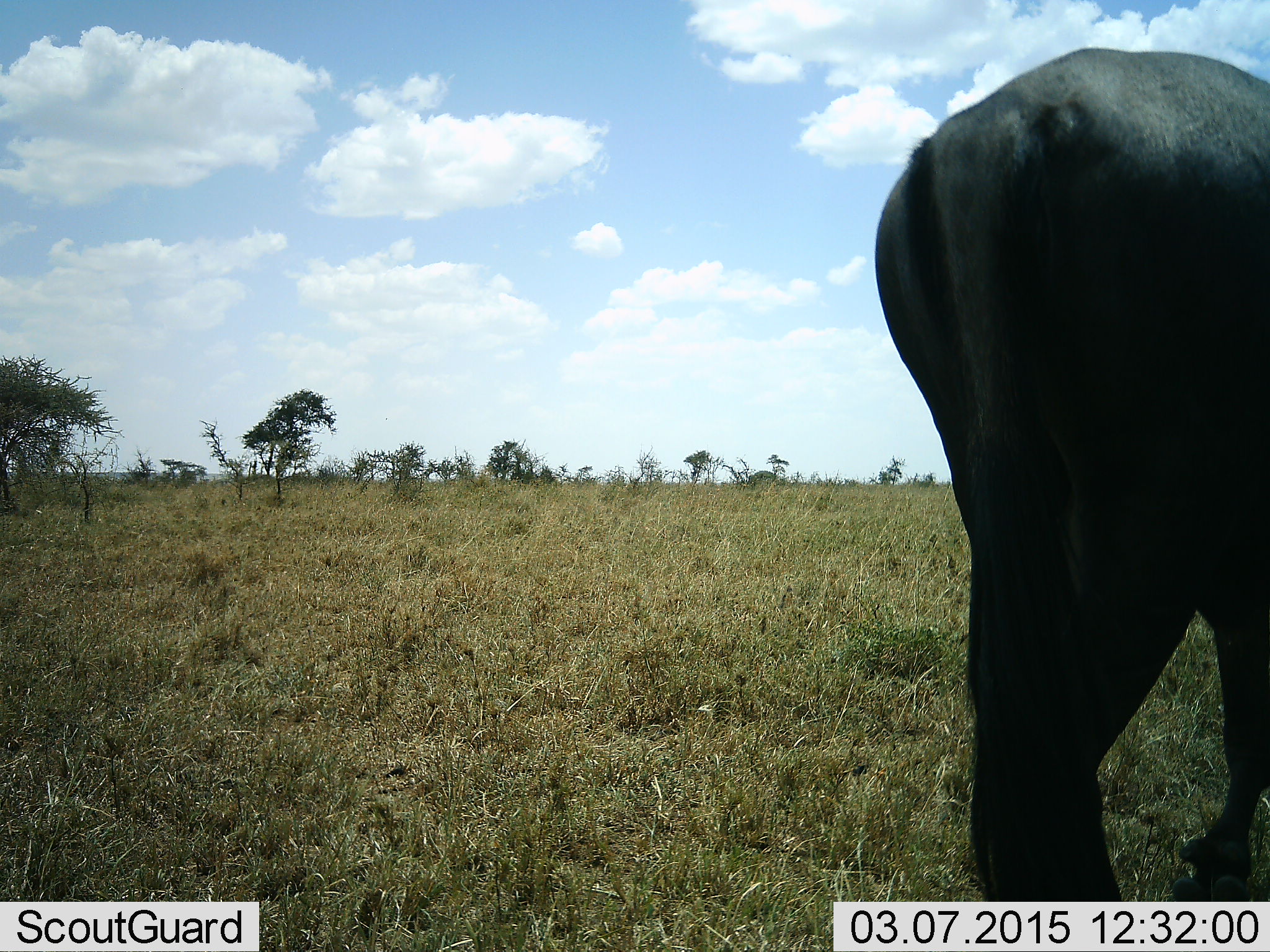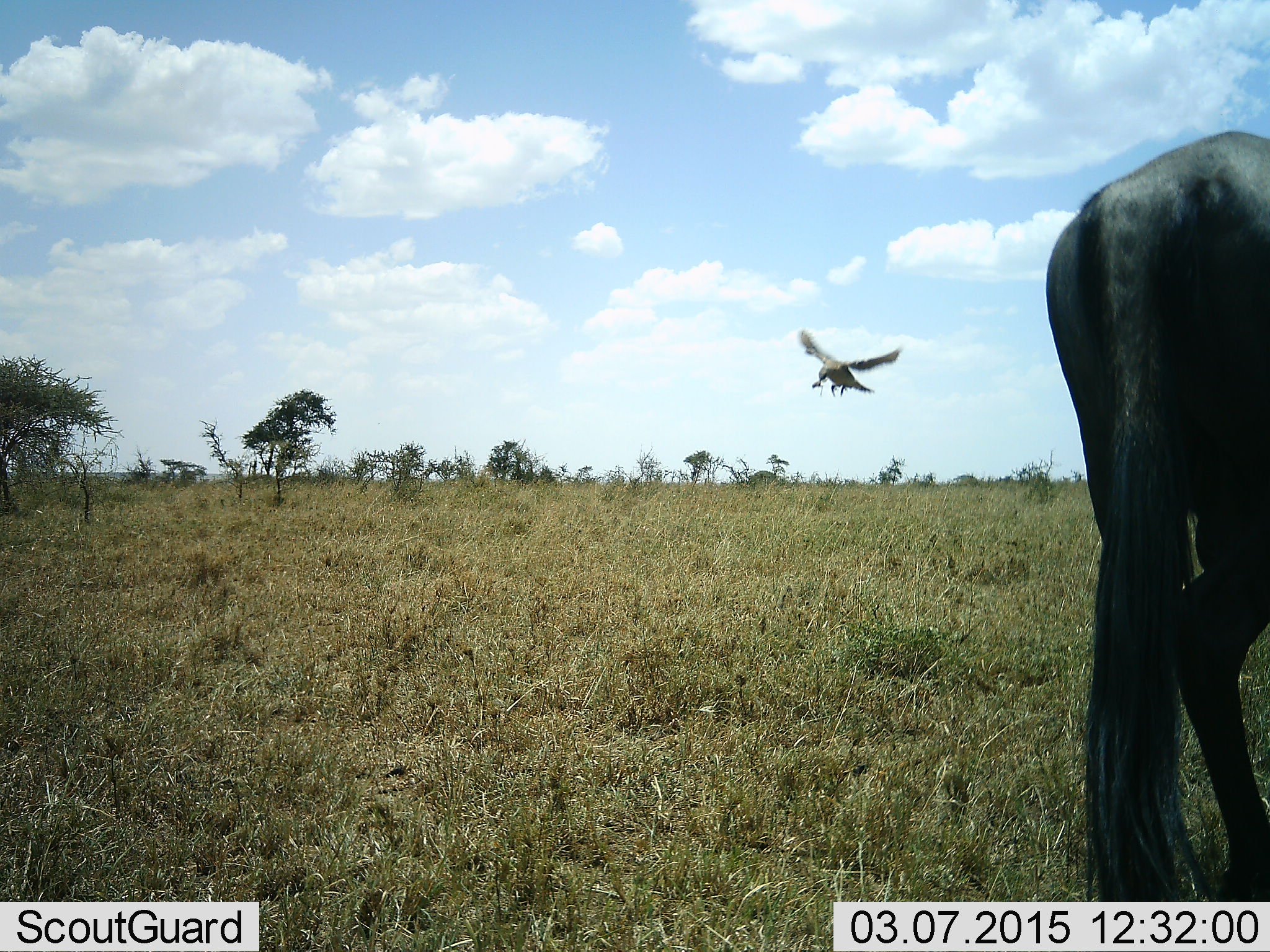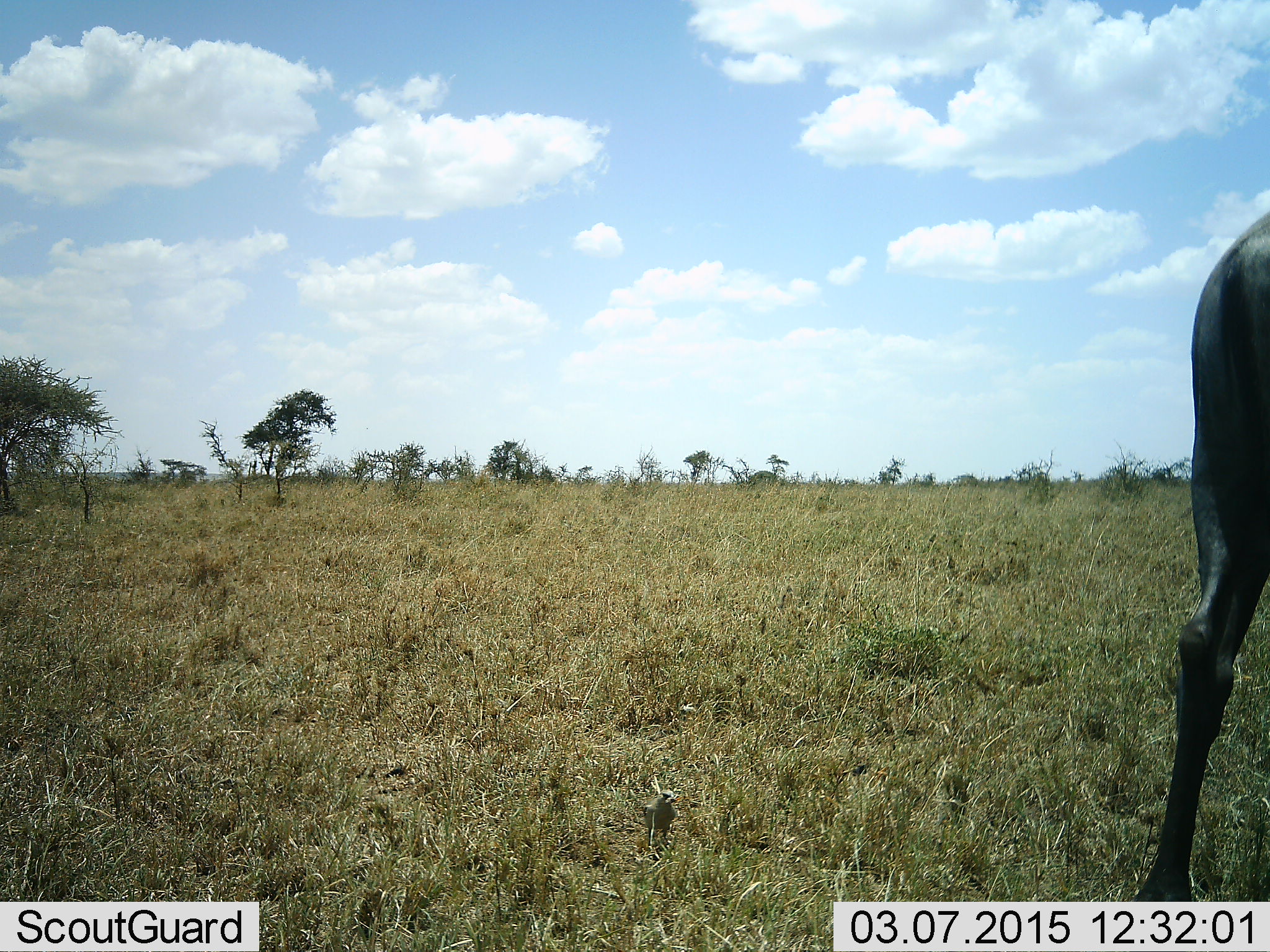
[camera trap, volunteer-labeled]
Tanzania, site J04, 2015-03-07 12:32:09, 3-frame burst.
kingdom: Animalia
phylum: Chordata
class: Aves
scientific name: Aves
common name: bird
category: otherbird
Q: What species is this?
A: Otherbird (bird) (Aves).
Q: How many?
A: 1.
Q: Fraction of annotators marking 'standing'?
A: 0%.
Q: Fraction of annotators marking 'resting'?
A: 0%.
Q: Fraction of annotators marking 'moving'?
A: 100%.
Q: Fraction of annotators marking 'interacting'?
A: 10%.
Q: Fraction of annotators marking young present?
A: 0%.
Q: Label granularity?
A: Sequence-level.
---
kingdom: Animalia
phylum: Chordata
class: Mammalia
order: Artiodactyla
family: Bovidae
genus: Connochaetes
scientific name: Connochaetes taurinus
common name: blue wildebeest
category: wildebeest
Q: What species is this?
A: Wildebeest (blue wildebeest) (Connochaetes taurinus).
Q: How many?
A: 1.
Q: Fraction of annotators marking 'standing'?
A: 50%.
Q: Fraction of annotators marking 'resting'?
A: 0%.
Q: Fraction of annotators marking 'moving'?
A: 58%.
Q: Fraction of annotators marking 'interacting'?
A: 0%.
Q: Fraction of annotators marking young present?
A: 0%.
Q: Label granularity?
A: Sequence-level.